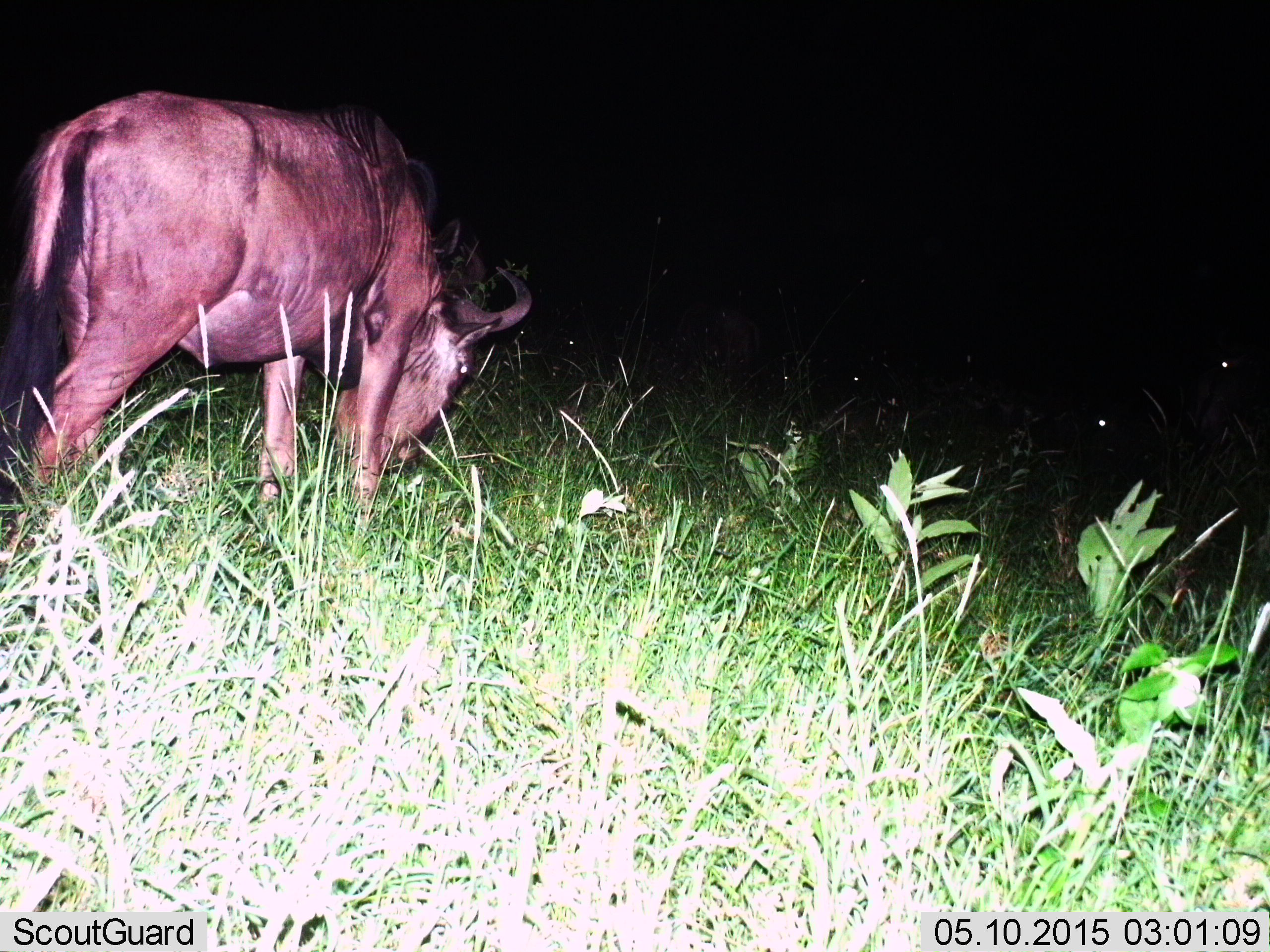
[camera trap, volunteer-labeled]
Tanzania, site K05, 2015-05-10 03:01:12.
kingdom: Animalia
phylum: Chordata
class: Mammalia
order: Artiodactyla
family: Bovidae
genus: Connochaetes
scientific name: Connochaetes taurinus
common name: blue wildebeest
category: wildebeest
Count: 1.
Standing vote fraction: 30%.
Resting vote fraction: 0%.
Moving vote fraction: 10%.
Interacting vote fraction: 0%.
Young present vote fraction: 0%.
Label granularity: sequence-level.